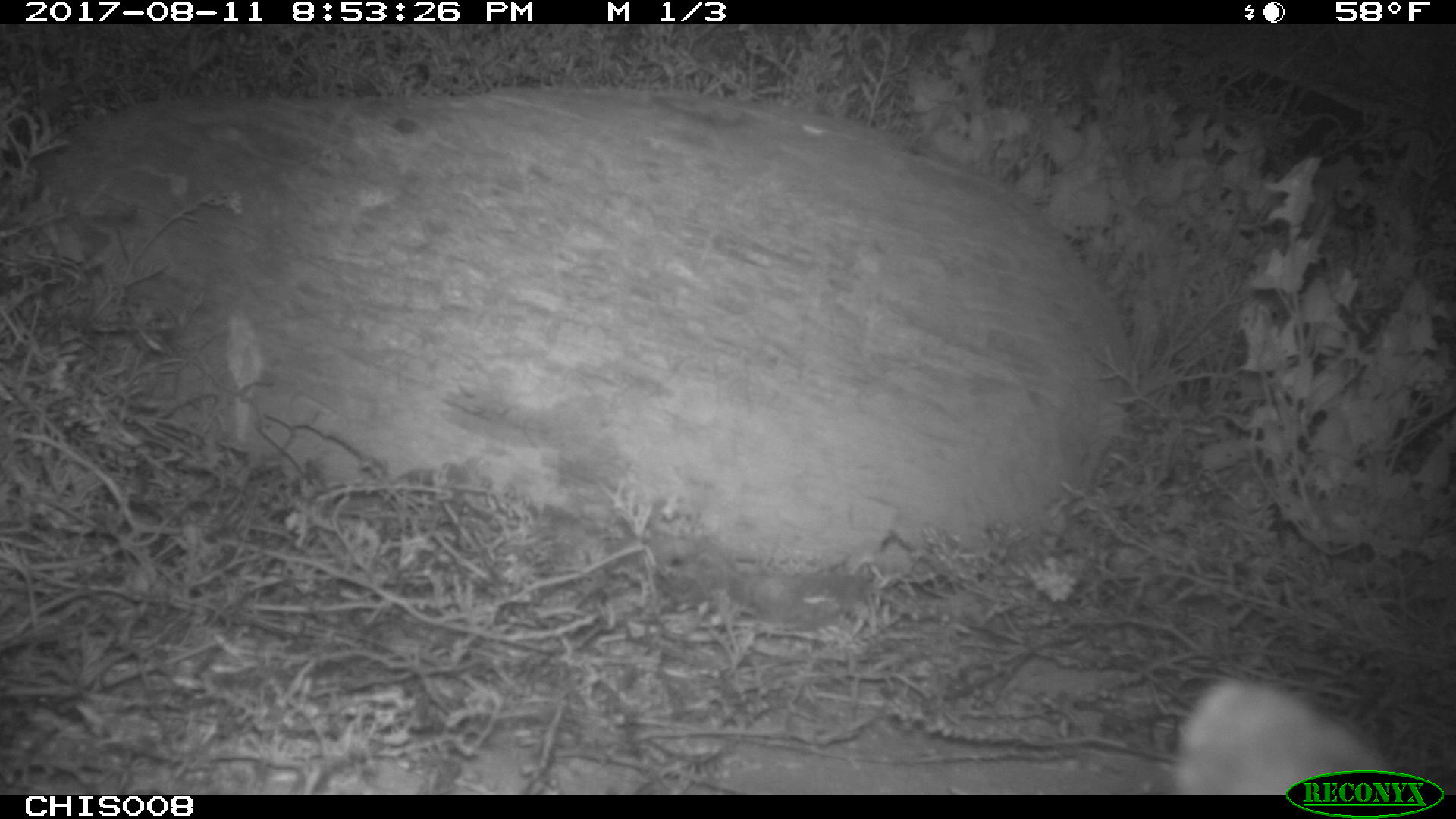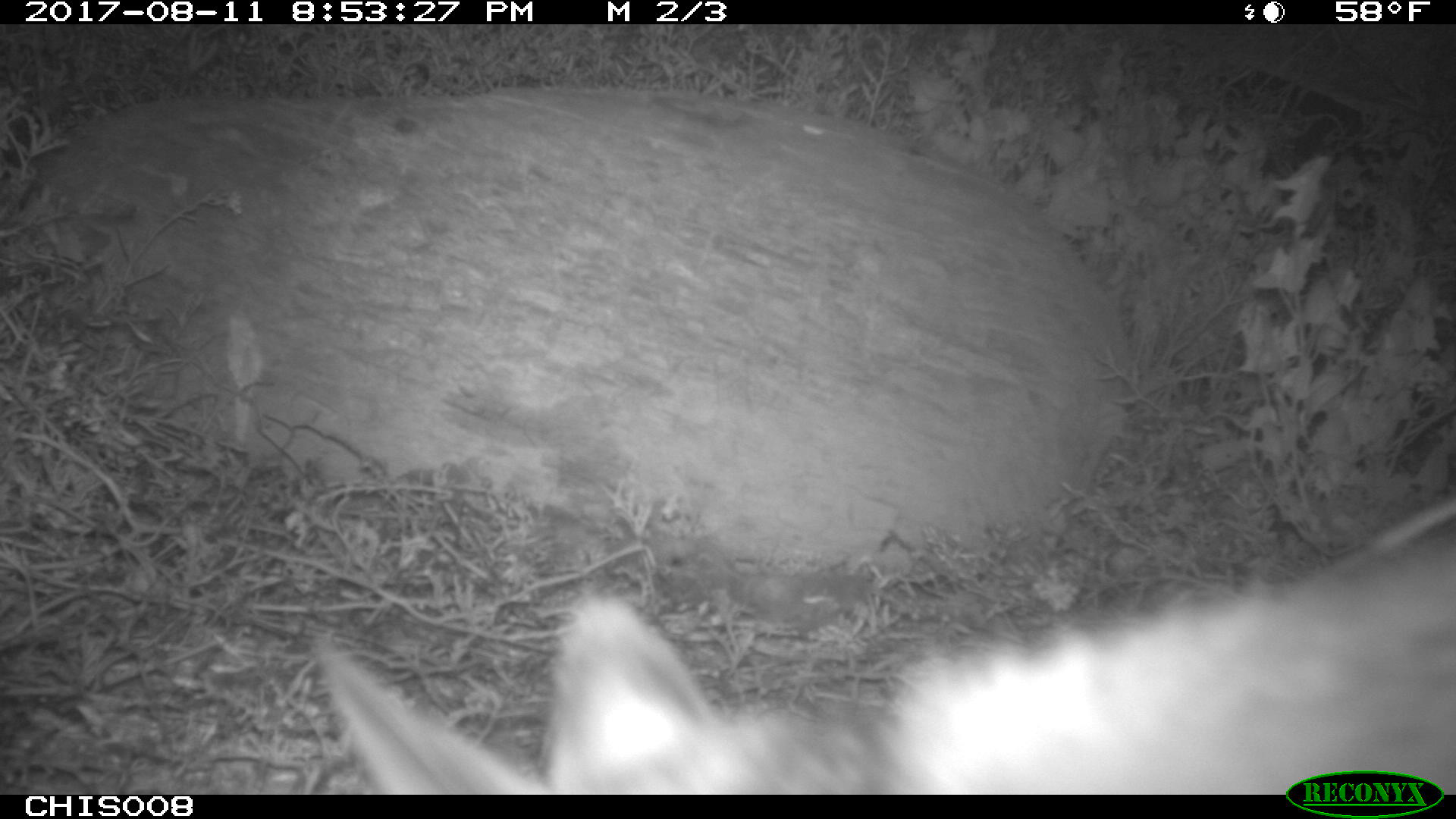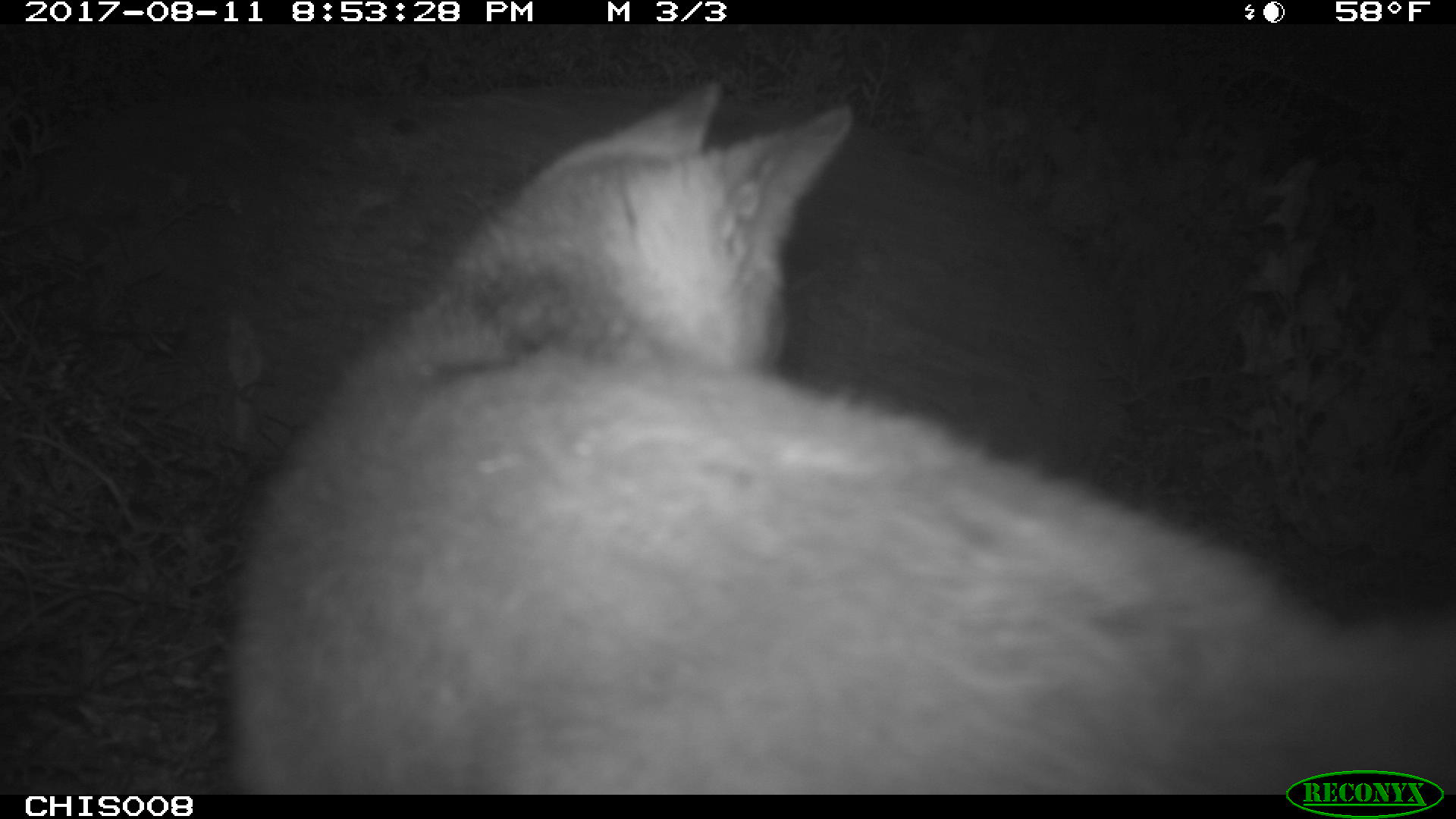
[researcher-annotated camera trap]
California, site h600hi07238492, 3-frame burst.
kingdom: Animalia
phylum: Chordata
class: Mammalia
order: Carnivora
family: Canidae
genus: Urocyon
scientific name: Urocyon littoralis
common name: island fox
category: fox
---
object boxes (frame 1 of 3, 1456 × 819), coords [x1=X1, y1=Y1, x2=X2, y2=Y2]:
fox: [x1=1168, y1=679, x2=1392, y2=794]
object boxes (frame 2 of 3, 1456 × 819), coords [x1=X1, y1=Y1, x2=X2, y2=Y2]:
fox: [x1=311, y1=497, x2=1455, y2=793]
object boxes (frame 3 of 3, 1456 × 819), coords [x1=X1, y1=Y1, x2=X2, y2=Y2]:
fox: [x1=212, y1=80, x2=1455, y2=792]